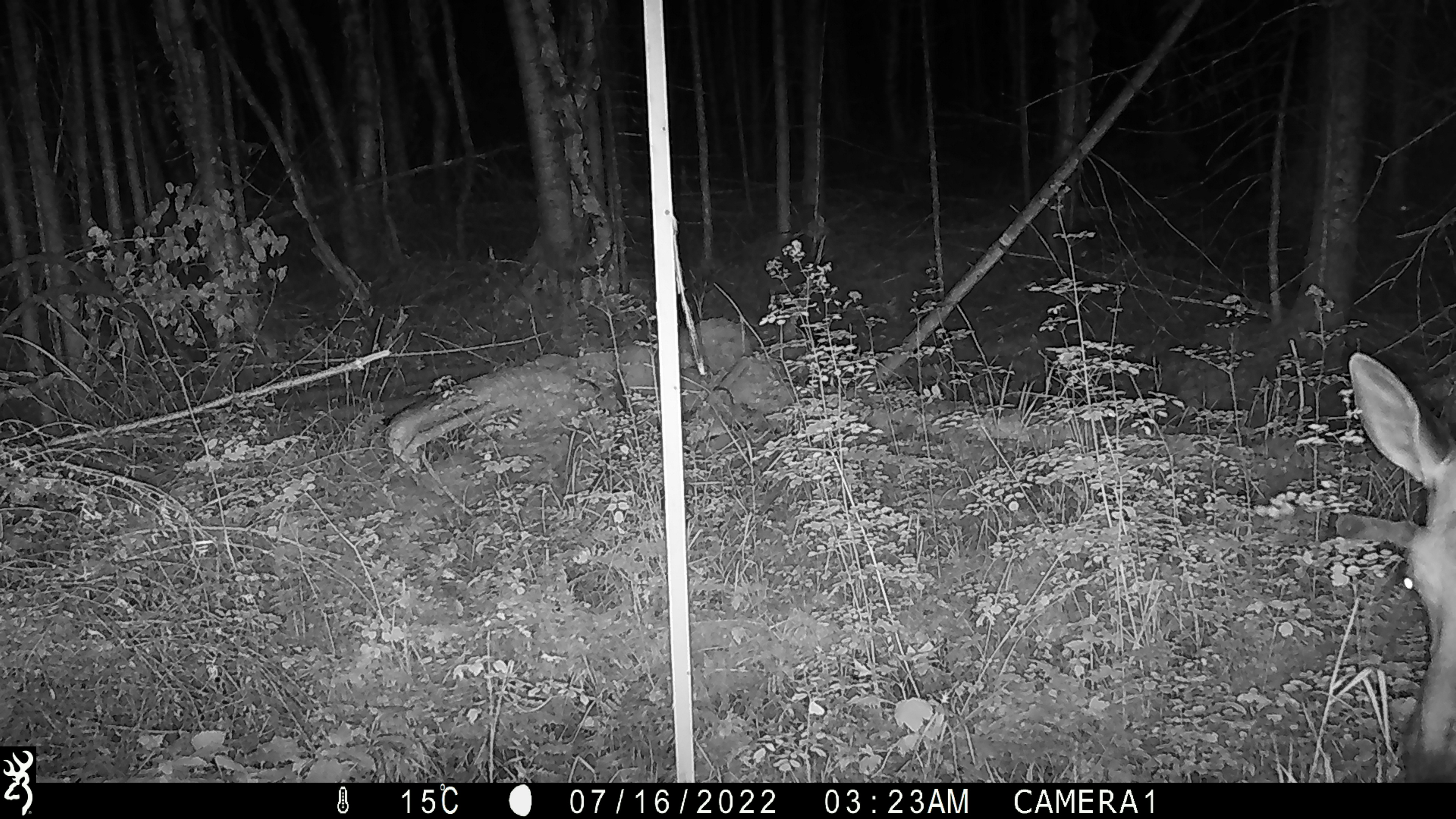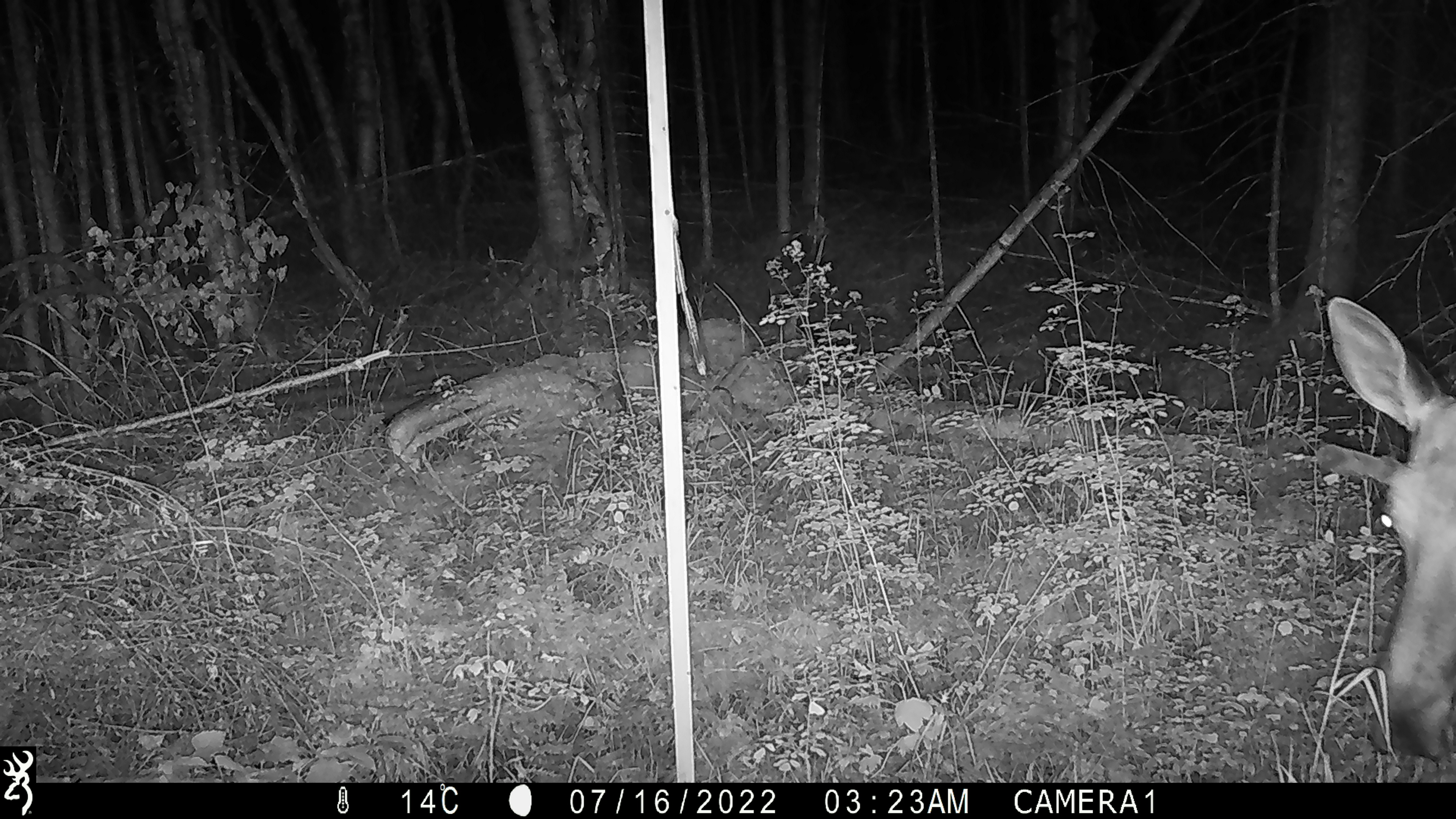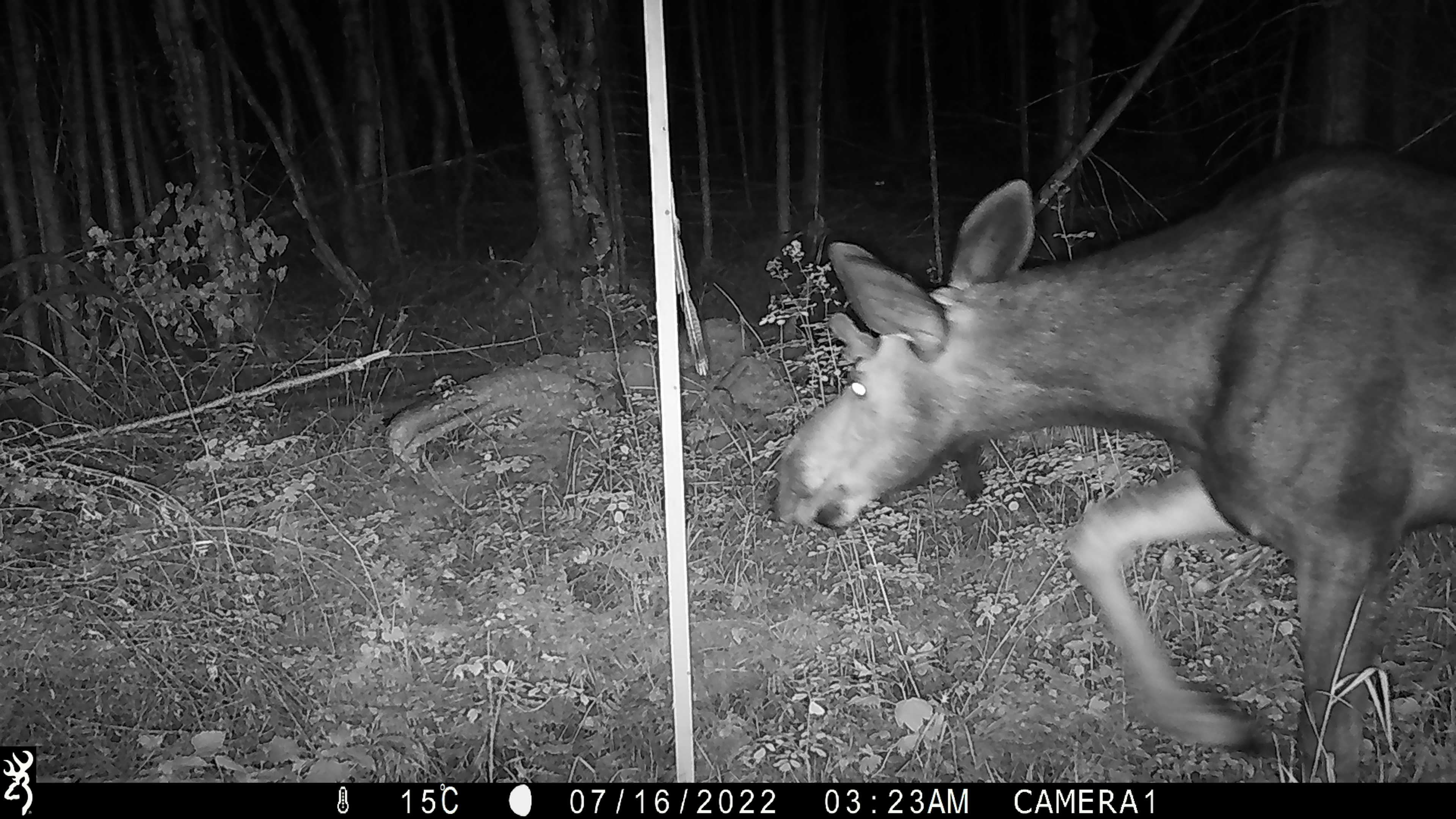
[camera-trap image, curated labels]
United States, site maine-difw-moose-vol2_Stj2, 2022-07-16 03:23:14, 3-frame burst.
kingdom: Animalia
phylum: Chordata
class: Mammalia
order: Artiodactyla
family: Cervidae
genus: Alces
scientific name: Alces alces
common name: moose